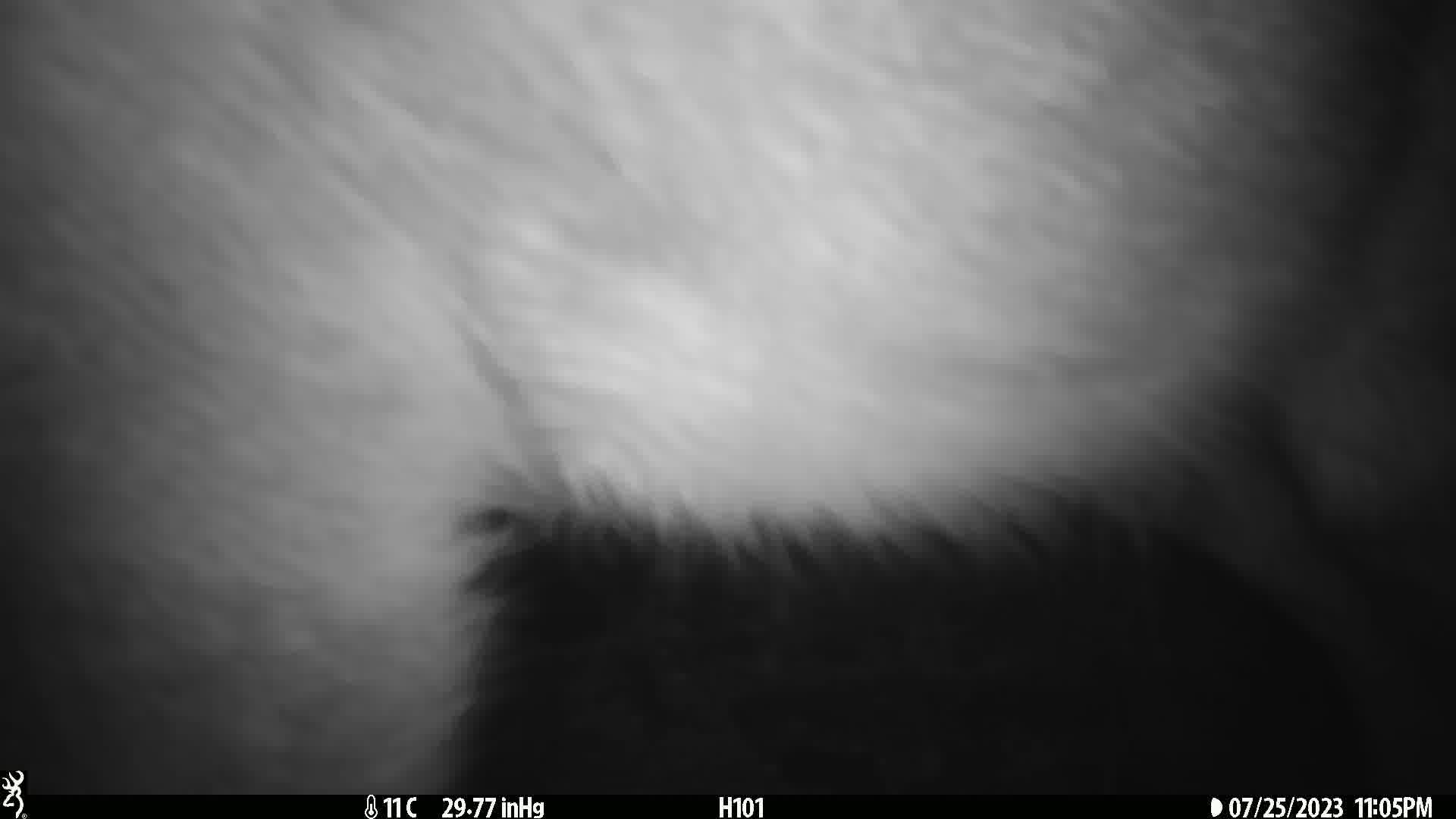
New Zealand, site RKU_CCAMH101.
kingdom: Animalia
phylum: Chordata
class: Mammalia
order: Artiodactyla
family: Cervidae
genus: Odocoileus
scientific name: Odocoileus virginianus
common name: white-tailed deer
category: white tailed deer